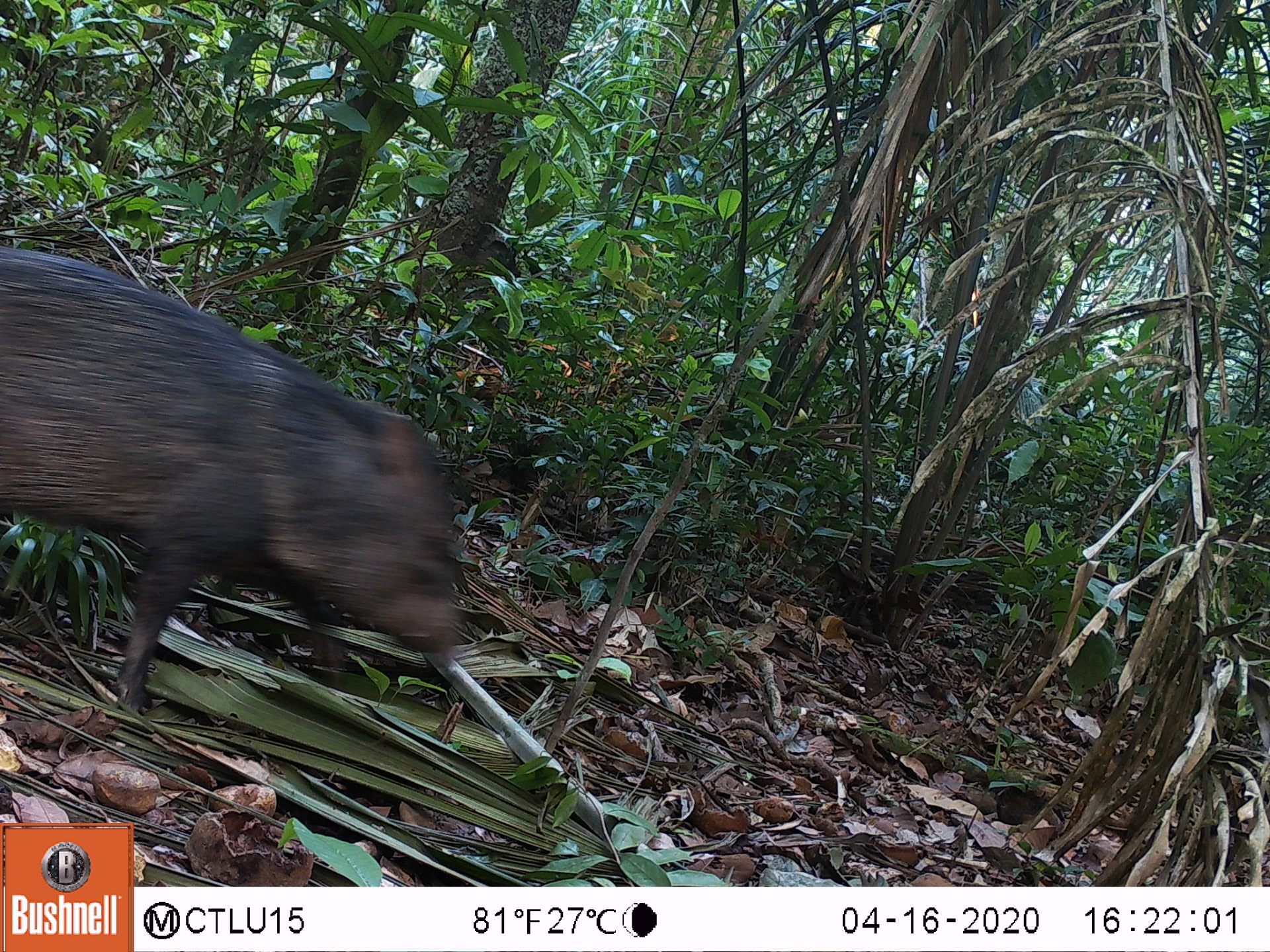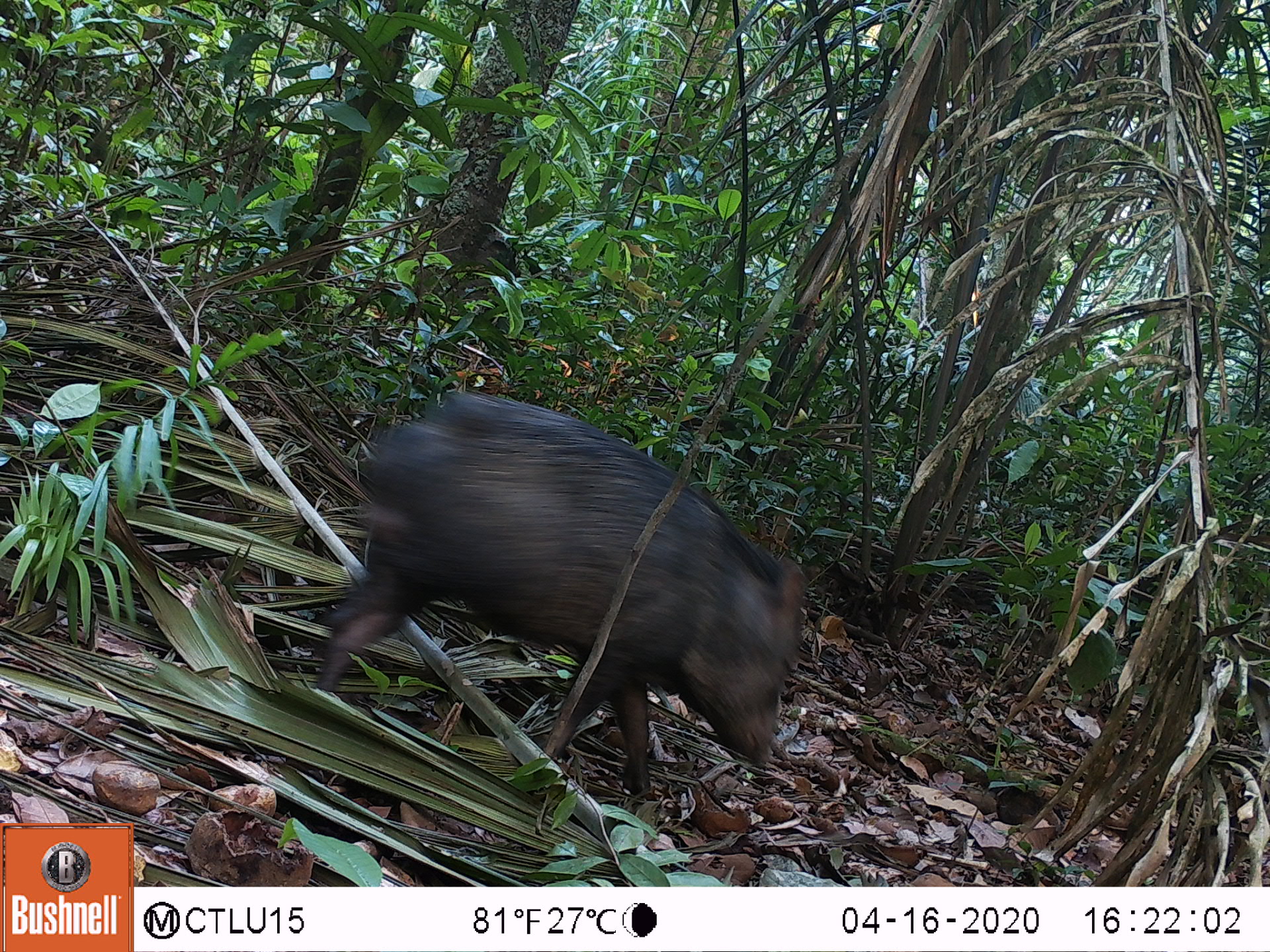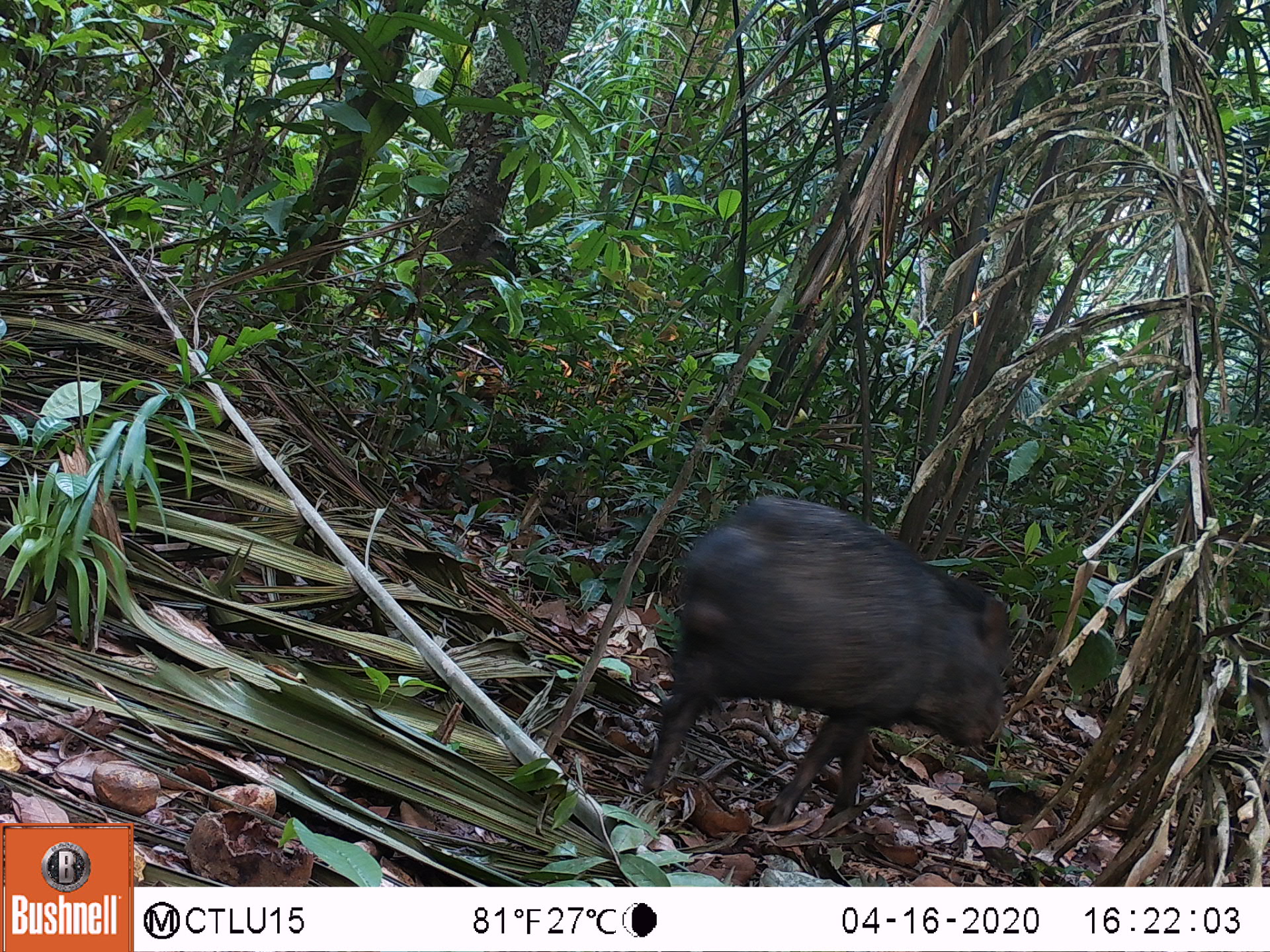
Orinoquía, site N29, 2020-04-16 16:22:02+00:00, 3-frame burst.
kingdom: Animalia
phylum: Chordata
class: Mammalia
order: Artiodactyla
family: Tayassuidae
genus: Pecari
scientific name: Pecari tajacu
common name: collared peccary